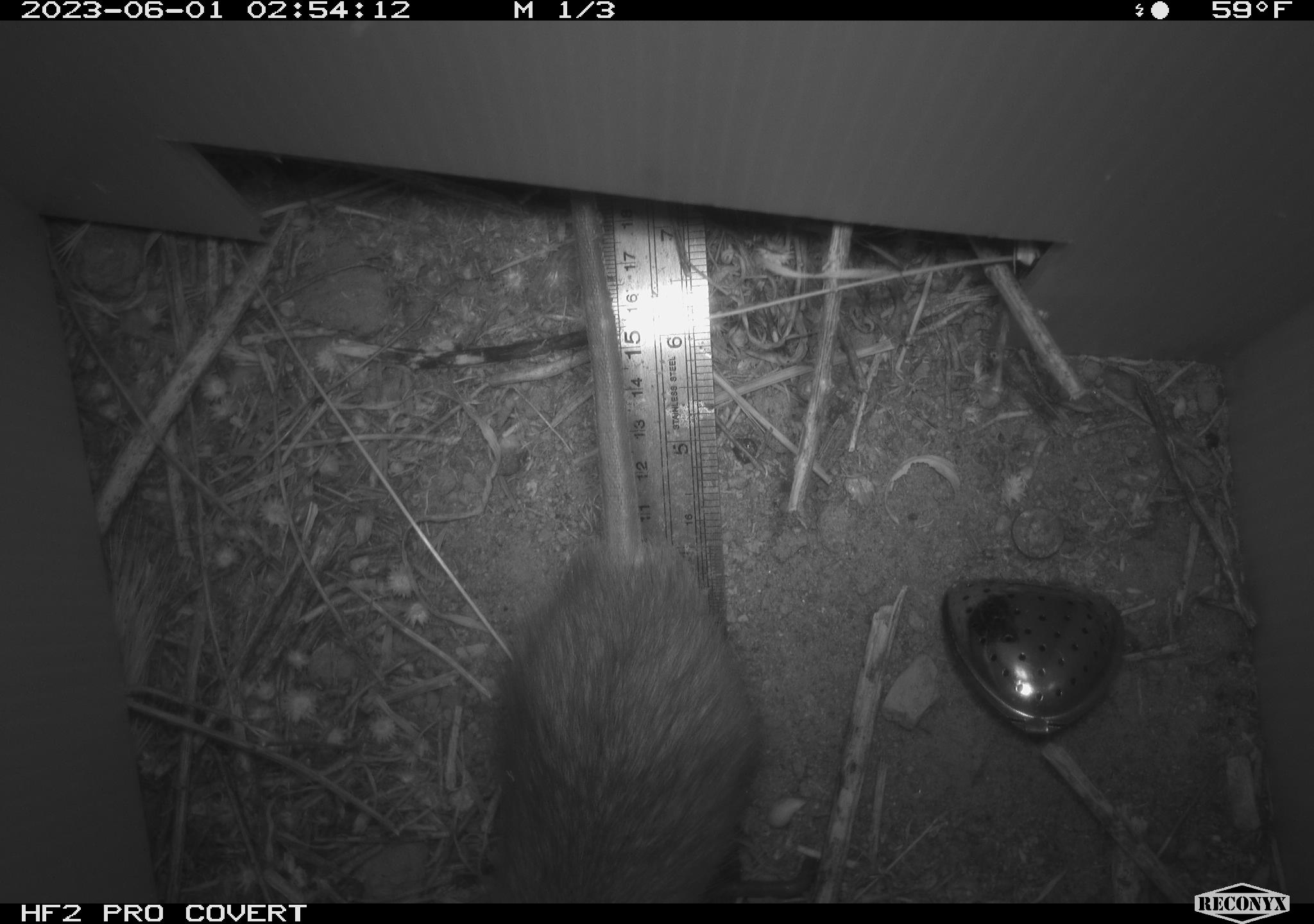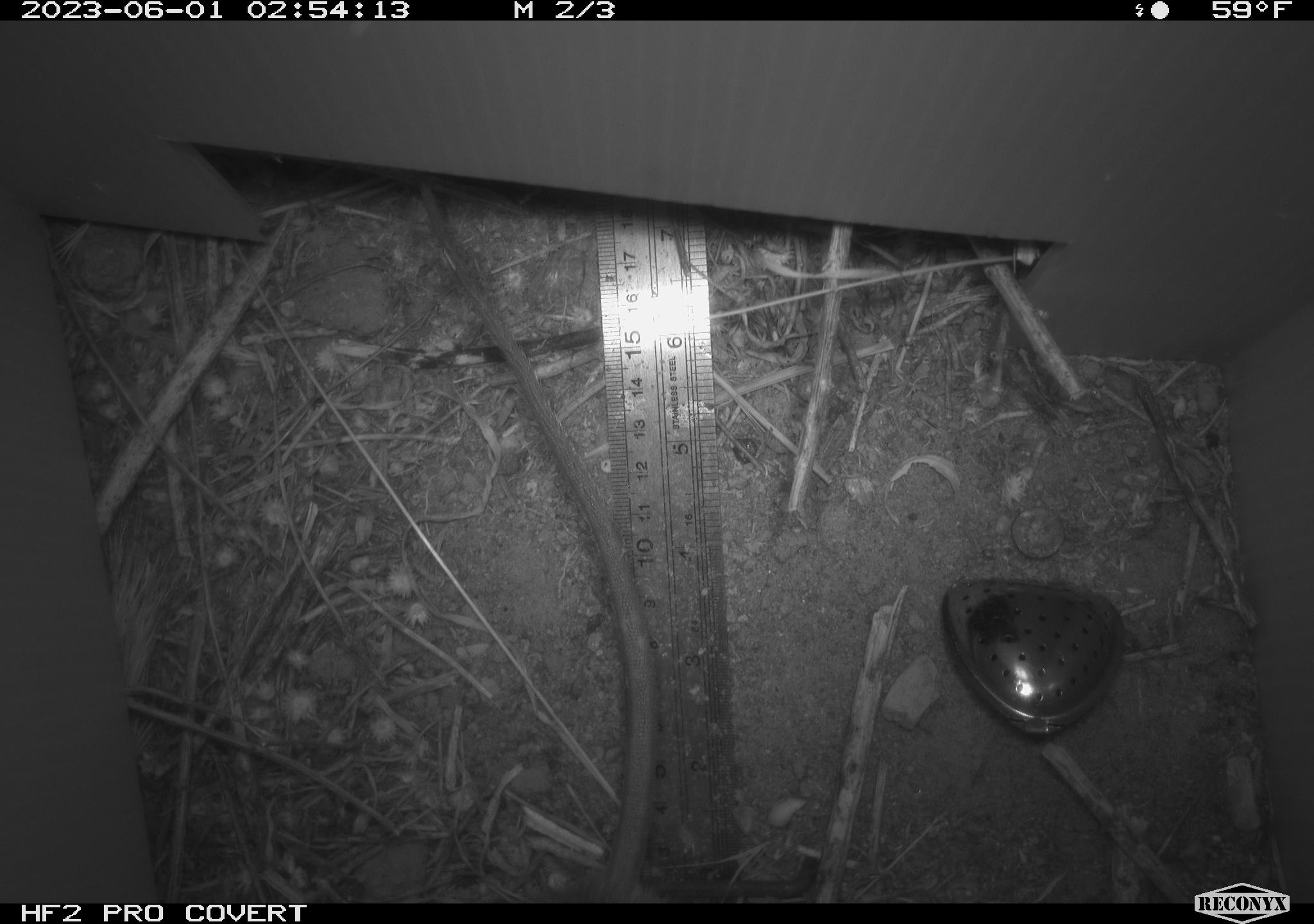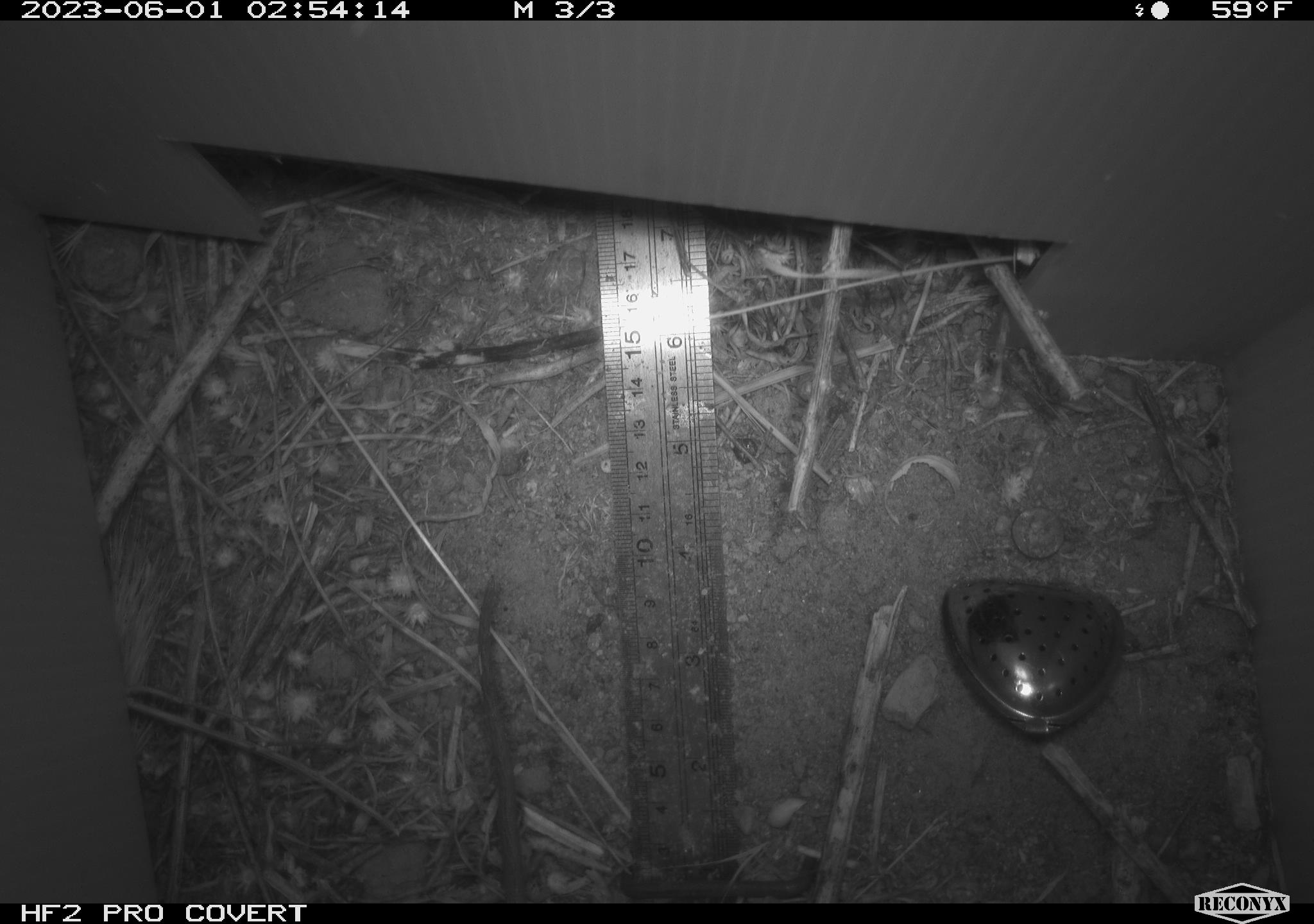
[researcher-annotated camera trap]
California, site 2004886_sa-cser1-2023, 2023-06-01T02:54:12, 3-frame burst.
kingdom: Animalia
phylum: Chordata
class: Mammalia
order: Rodentia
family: Muridae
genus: Rattus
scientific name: Rattus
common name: rat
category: rattus species